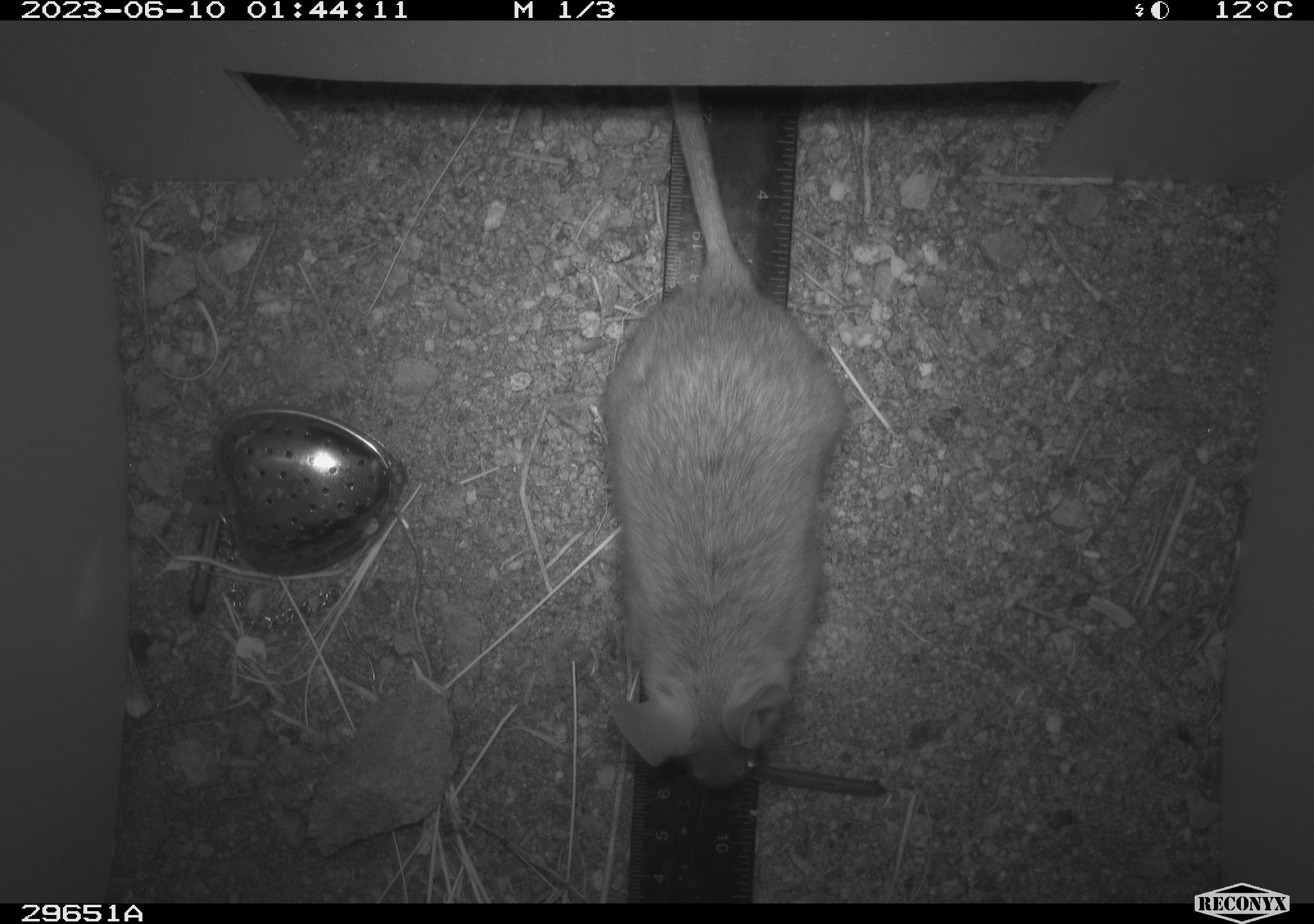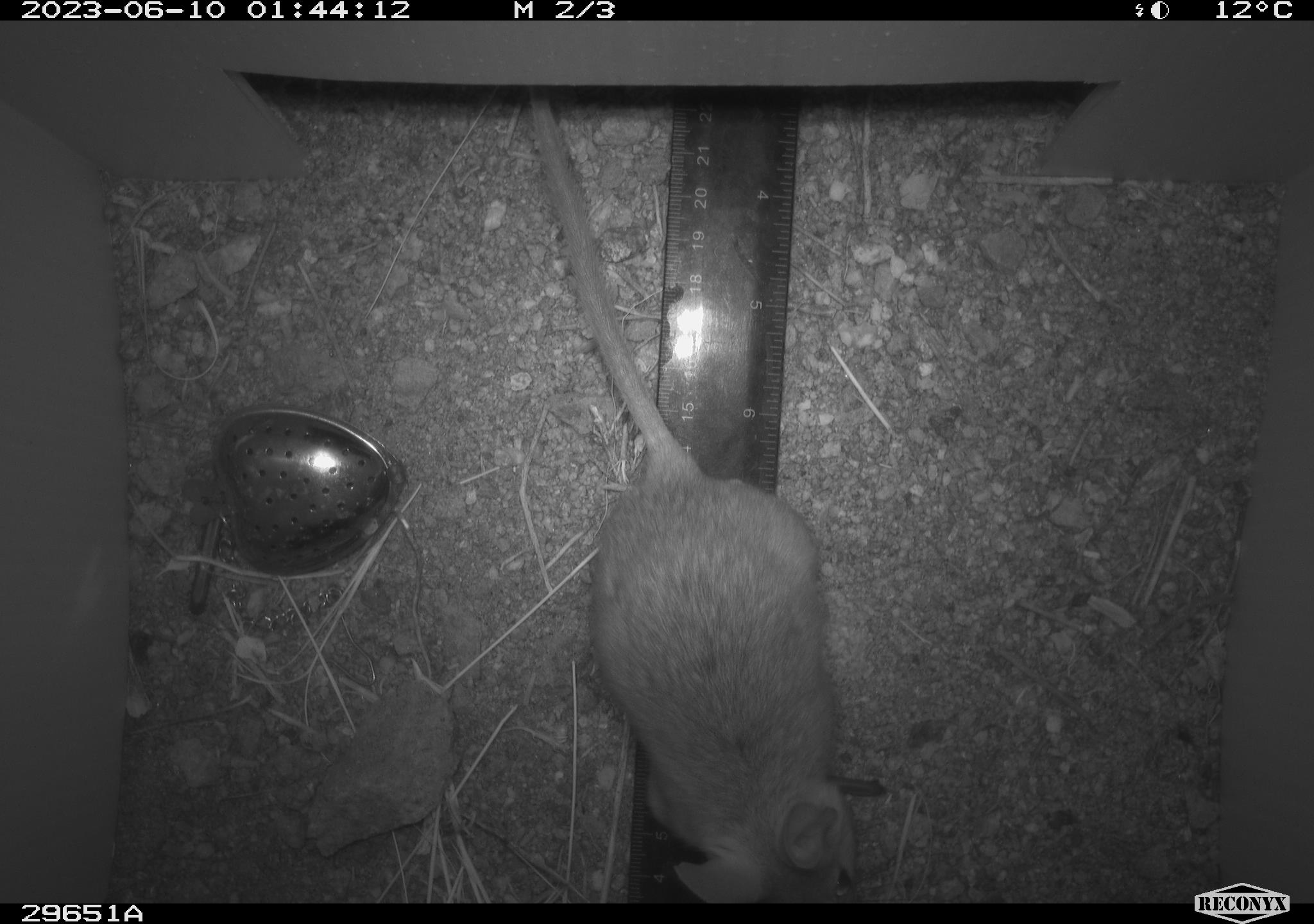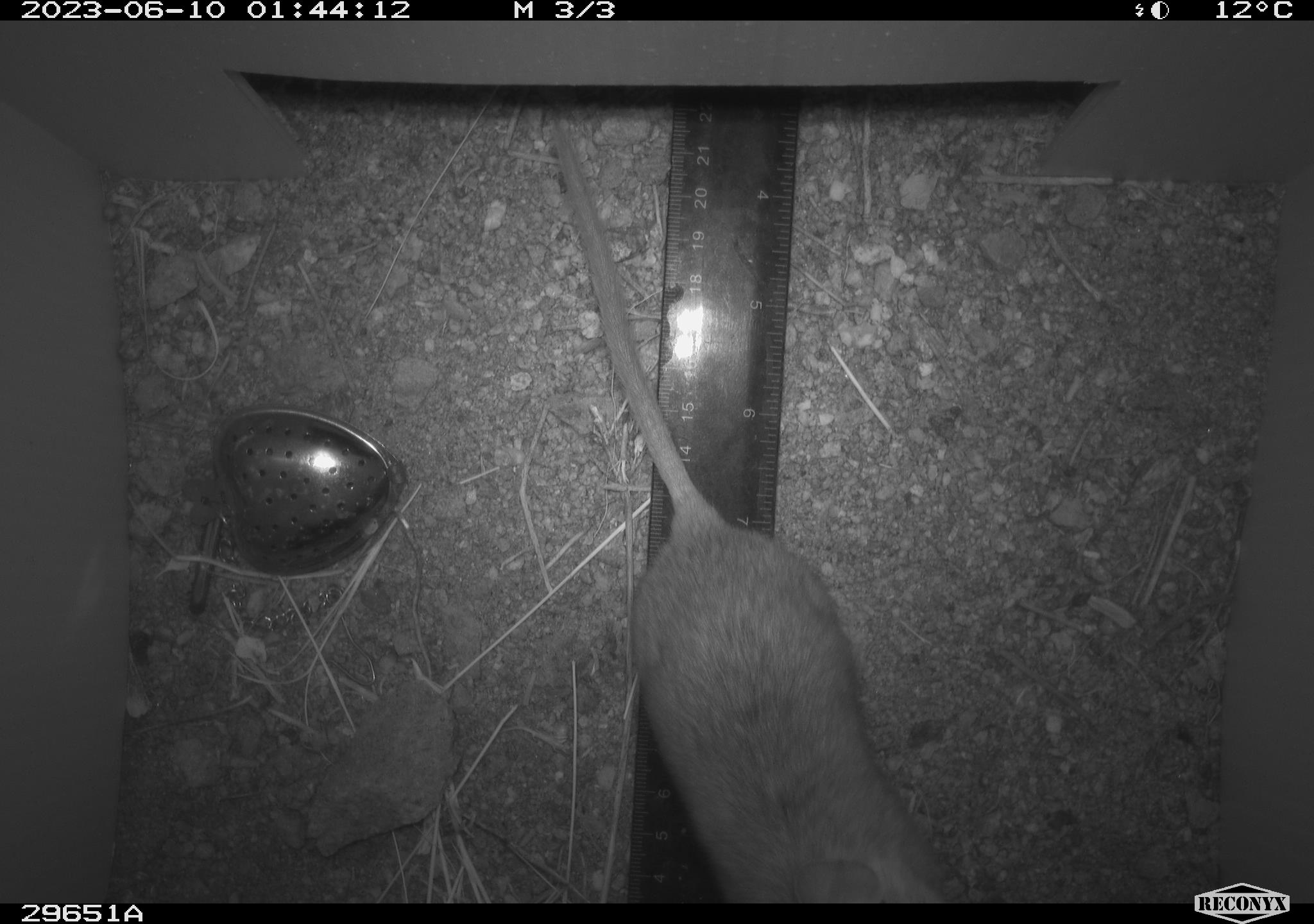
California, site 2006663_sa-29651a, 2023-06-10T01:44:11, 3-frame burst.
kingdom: Animalia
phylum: Chordata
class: Mammalia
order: Rodentia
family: Cricetidae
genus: Neotoma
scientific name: Neotoma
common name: pack rat or woodrat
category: neotoma species